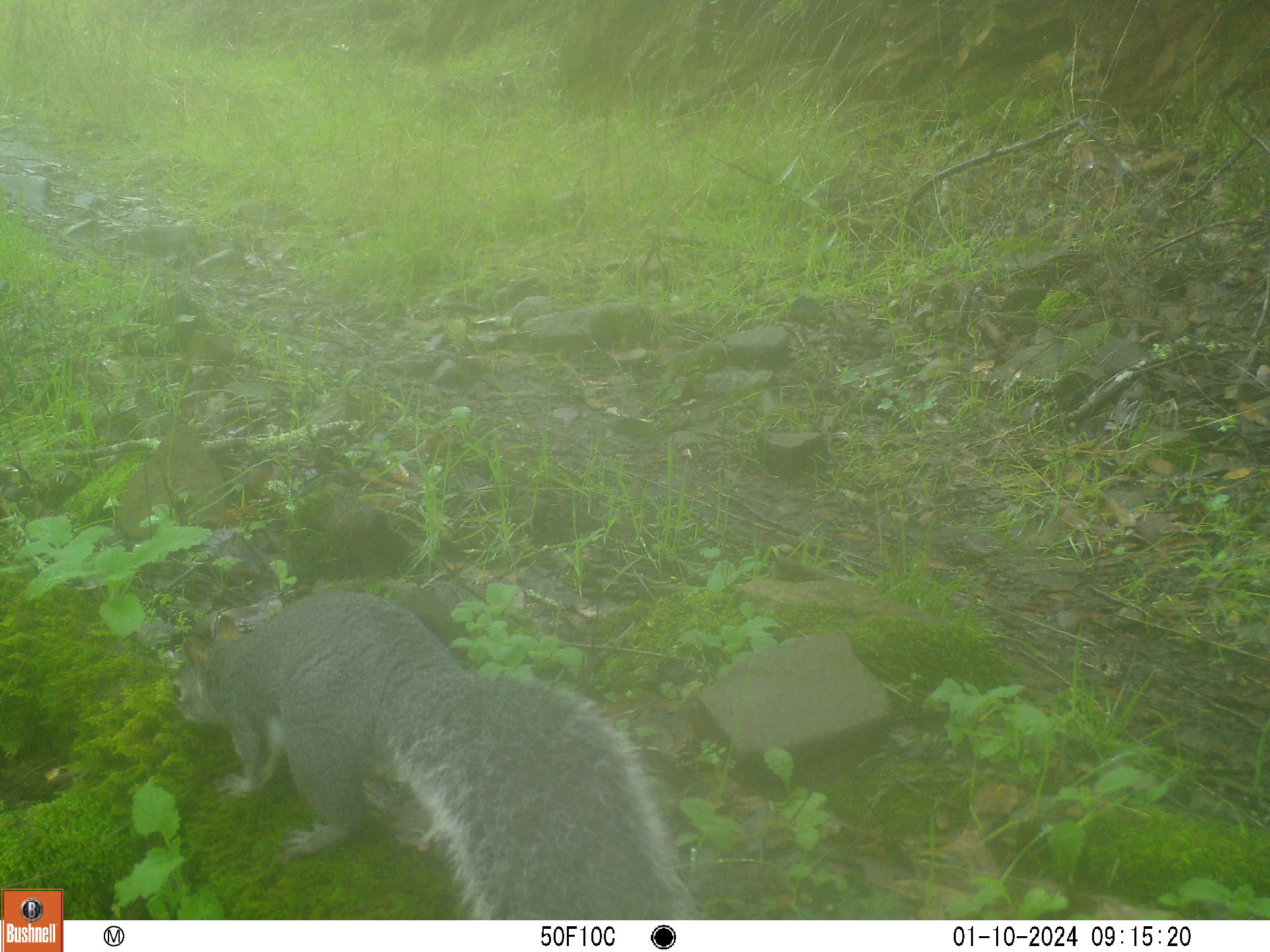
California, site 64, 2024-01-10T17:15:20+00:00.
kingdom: Animalia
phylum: Chordata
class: Mammalia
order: Rodentia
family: Sciuridae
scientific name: Sciuridae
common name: squirrel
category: unknown squirrel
Unknown squirrel (squirrel) (Sciuridae).